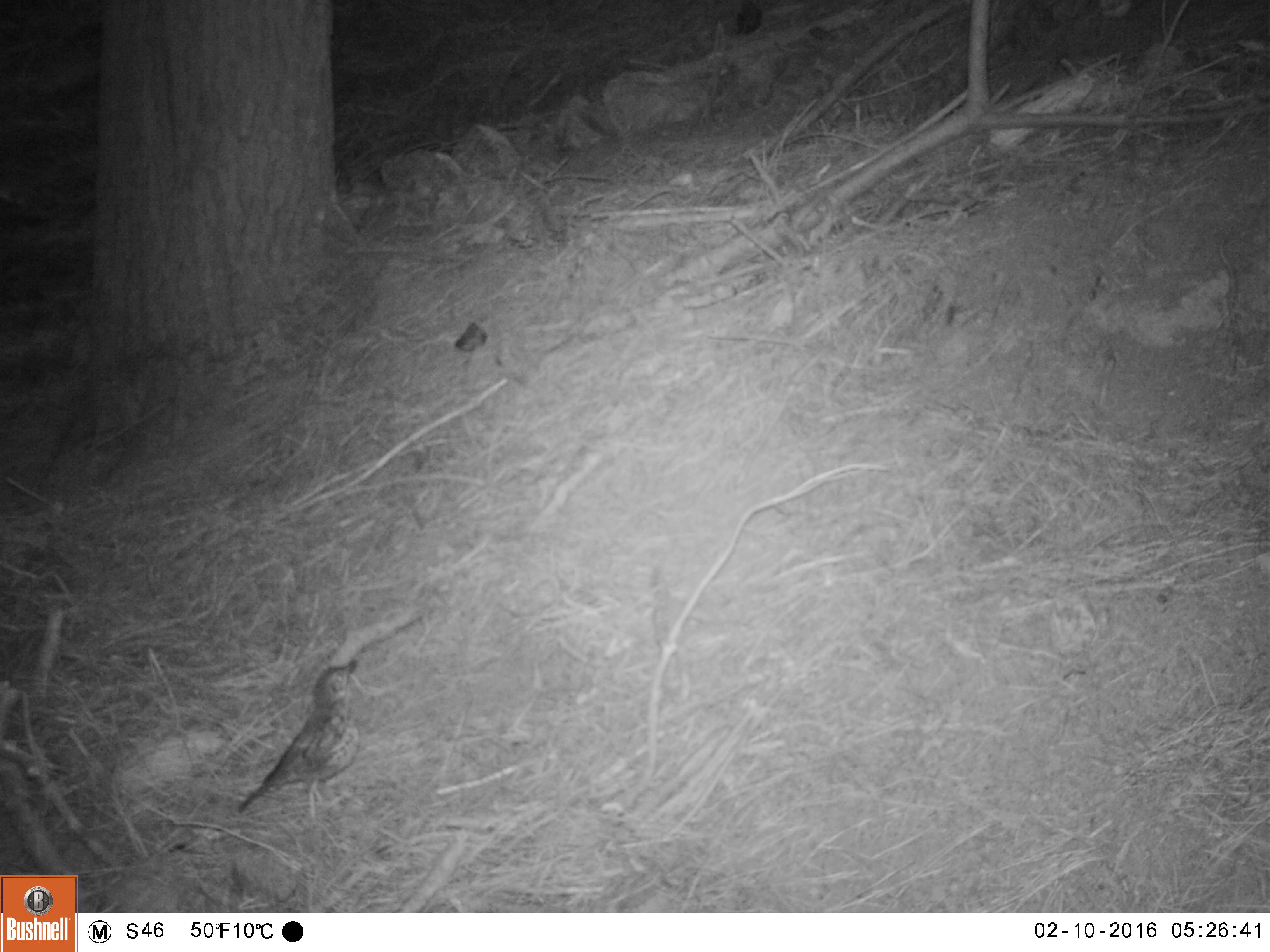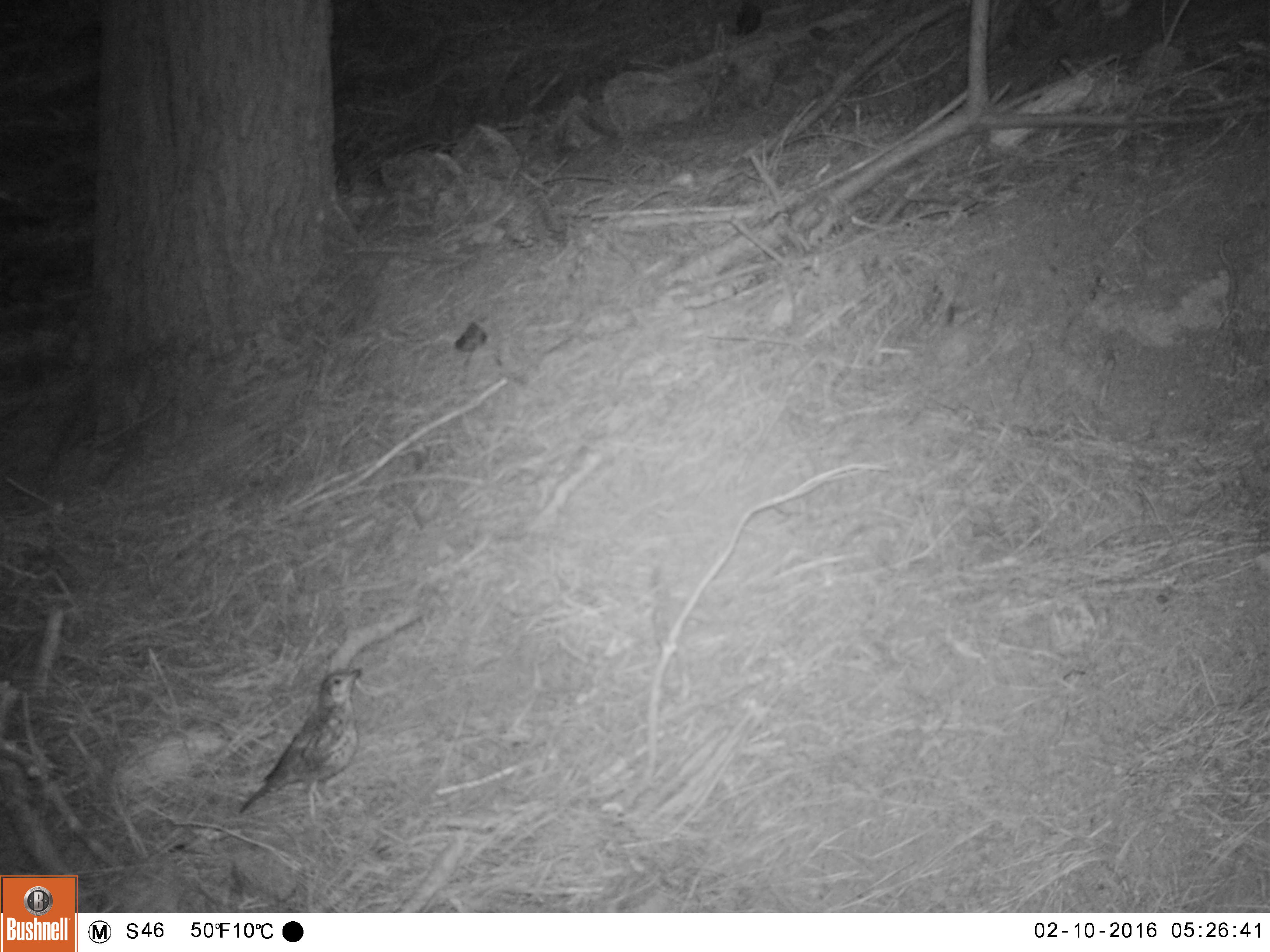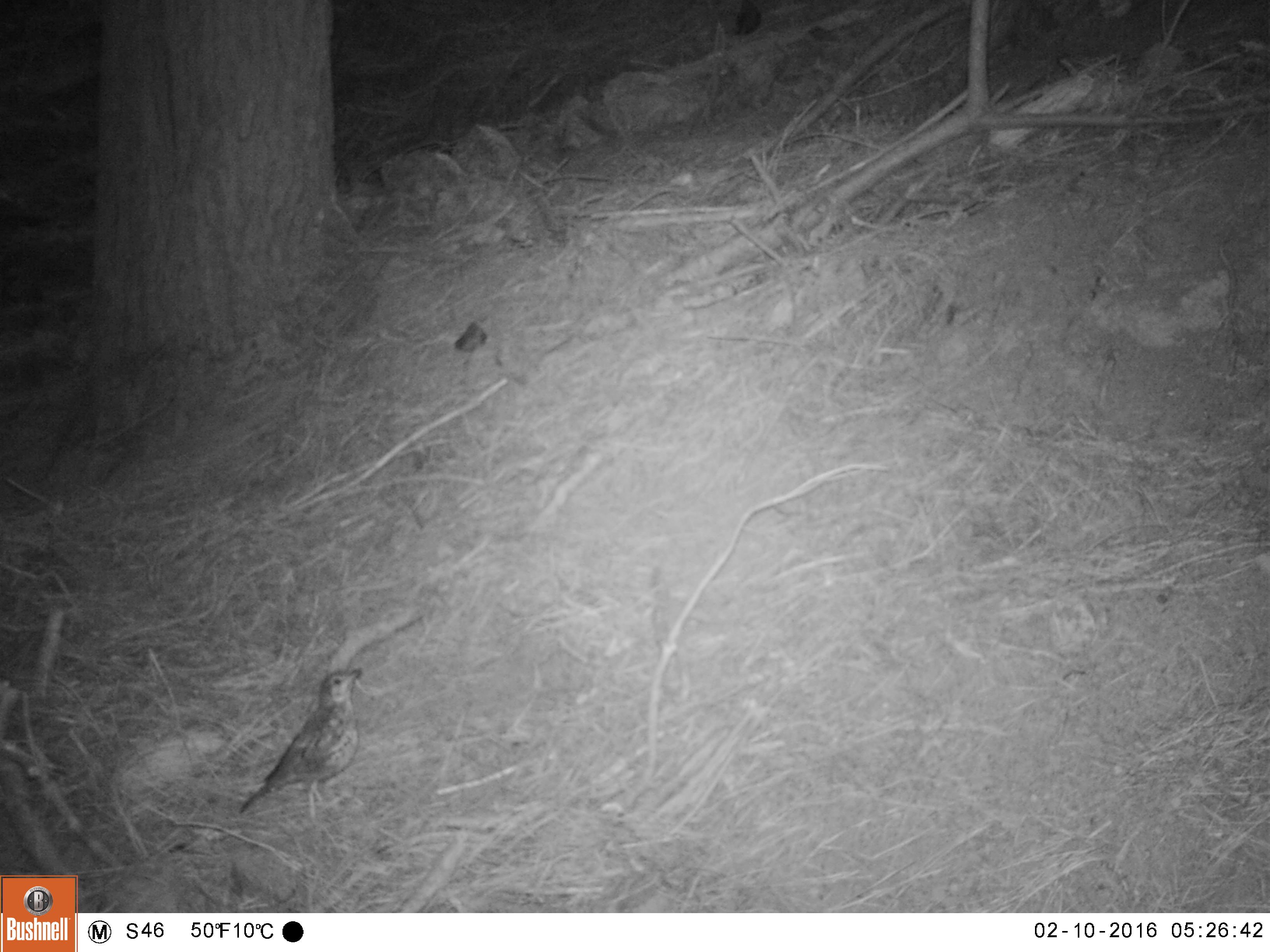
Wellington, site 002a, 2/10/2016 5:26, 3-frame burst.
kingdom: Animalia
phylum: Chordata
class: Aves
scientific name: Aves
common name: bird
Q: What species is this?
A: Bird (Aves).